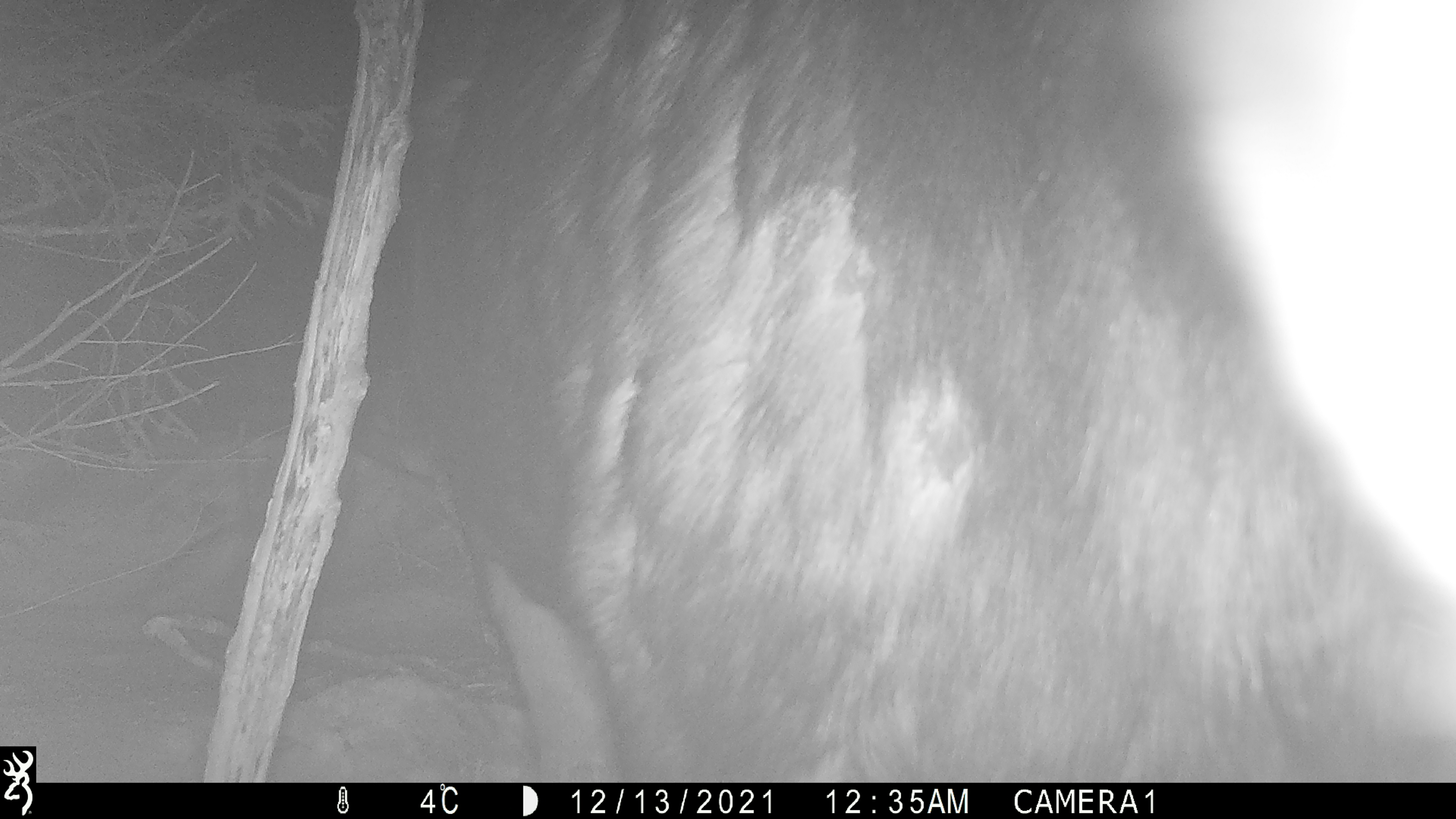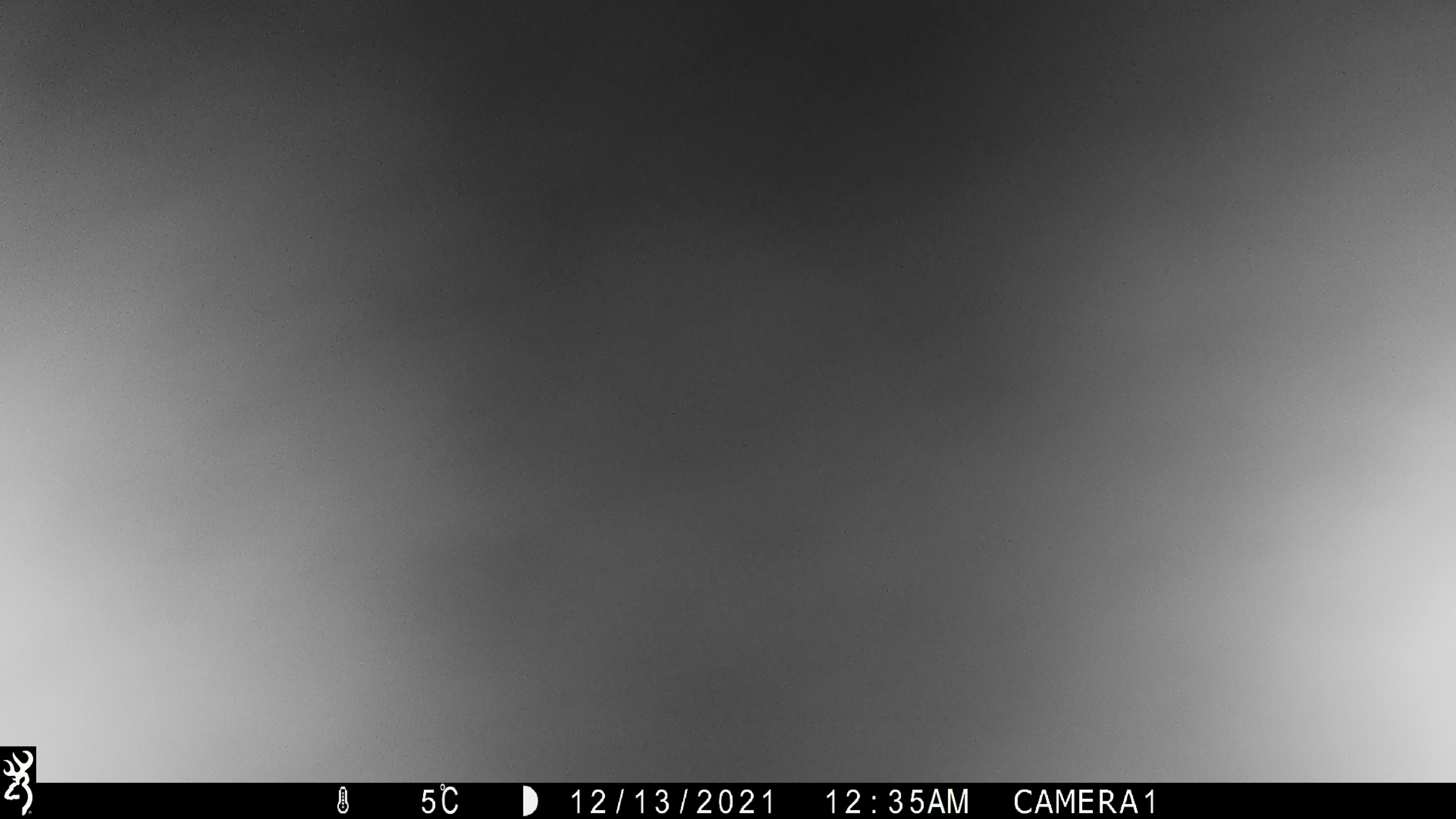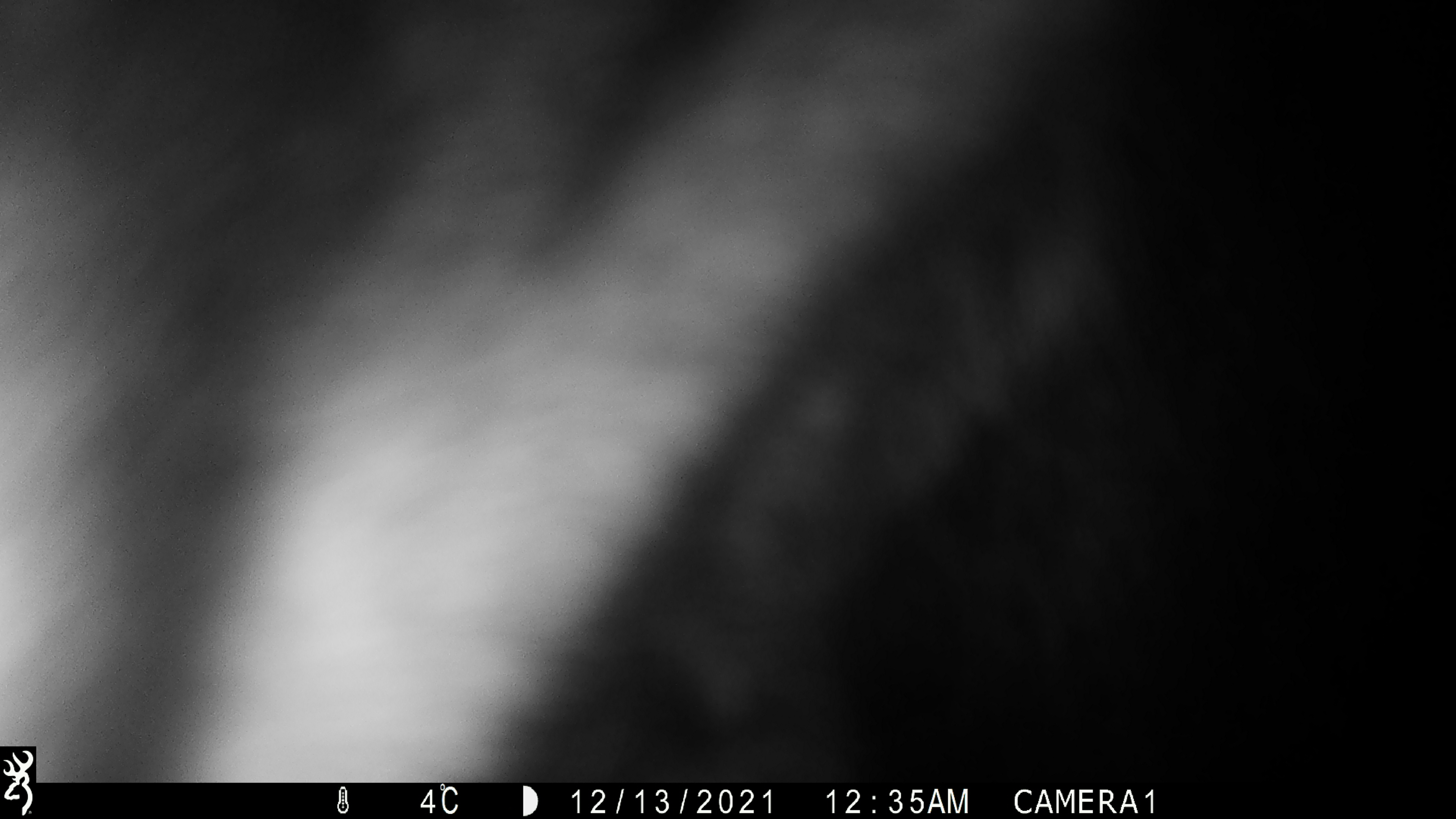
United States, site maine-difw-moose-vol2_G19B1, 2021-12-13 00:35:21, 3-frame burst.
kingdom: Animalia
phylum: Chordata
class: Mammalia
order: Artiodactyla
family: Cervidae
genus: Alces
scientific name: Alces alces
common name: moose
Moose (Alces alces).